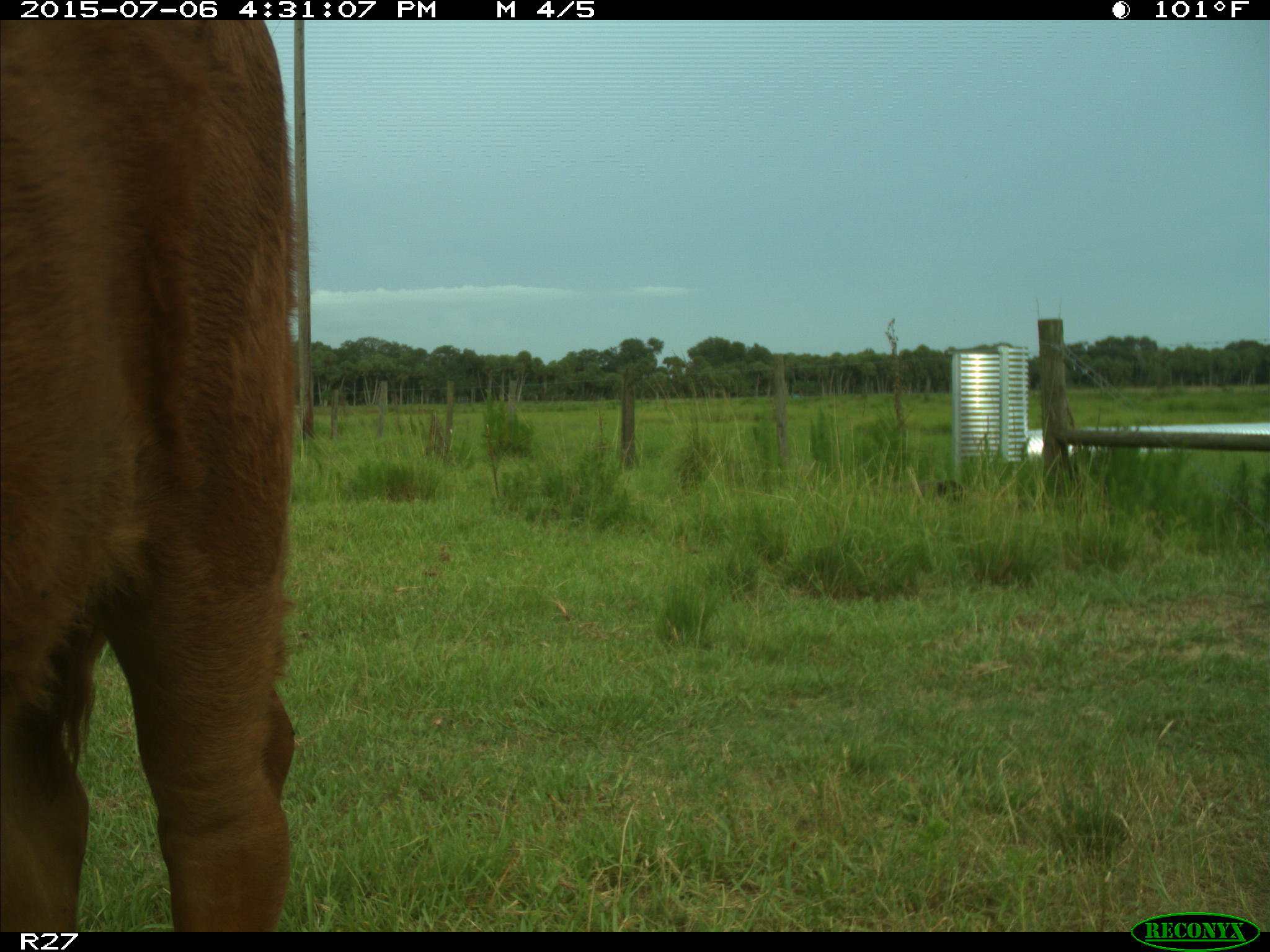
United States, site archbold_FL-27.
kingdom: Animalia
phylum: Chordata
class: Mammalia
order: Artiodactyla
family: Bovidae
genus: Bos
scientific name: Bos taurus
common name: domestic cow